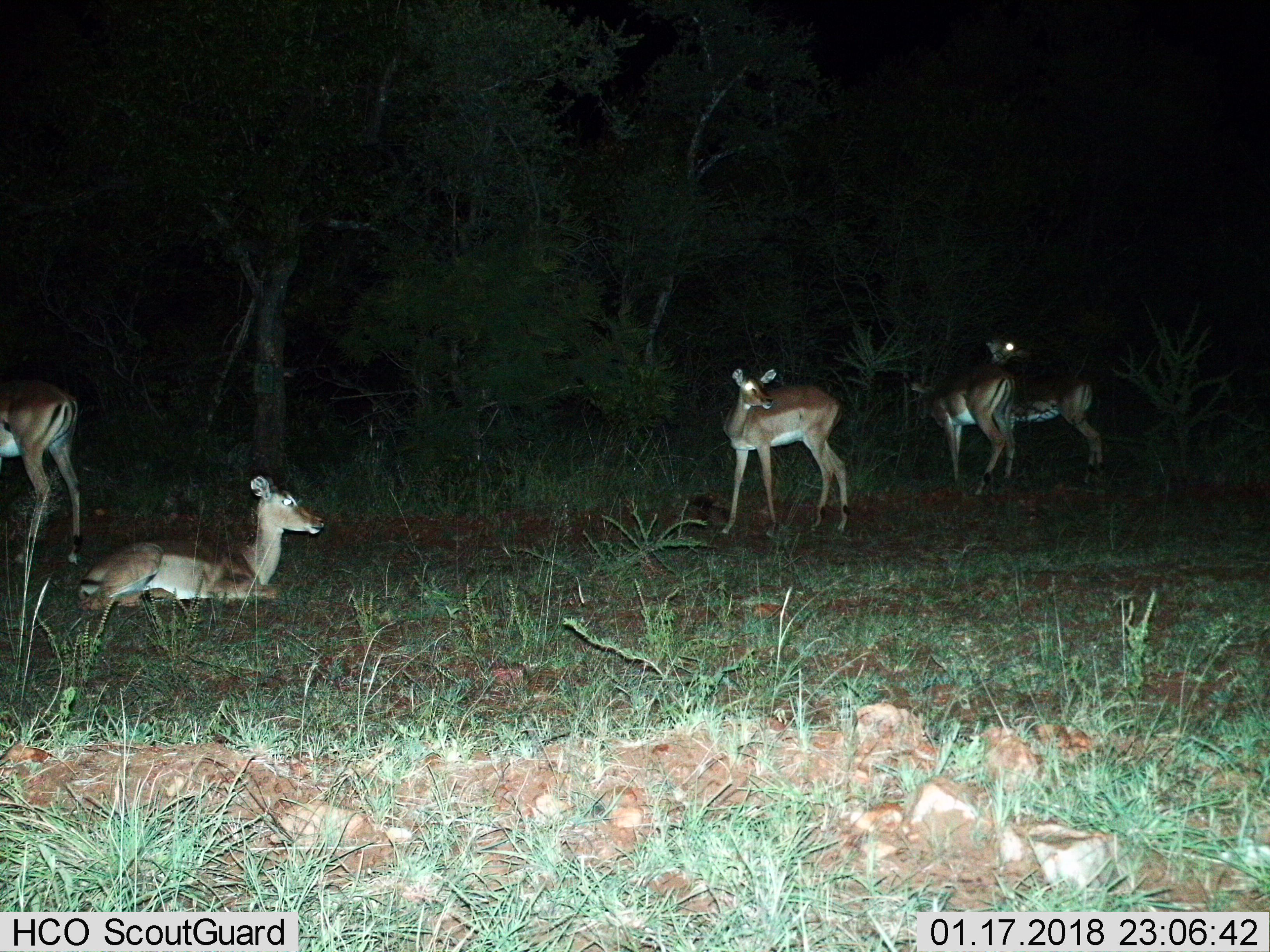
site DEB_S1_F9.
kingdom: Animalia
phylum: Chordata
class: Mammalia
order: Artiodactyla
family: Bovidae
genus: Aepyceros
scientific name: Aepyceros melampus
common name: impala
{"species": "impala (Aepyceros melampus)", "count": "5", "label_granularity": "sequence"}